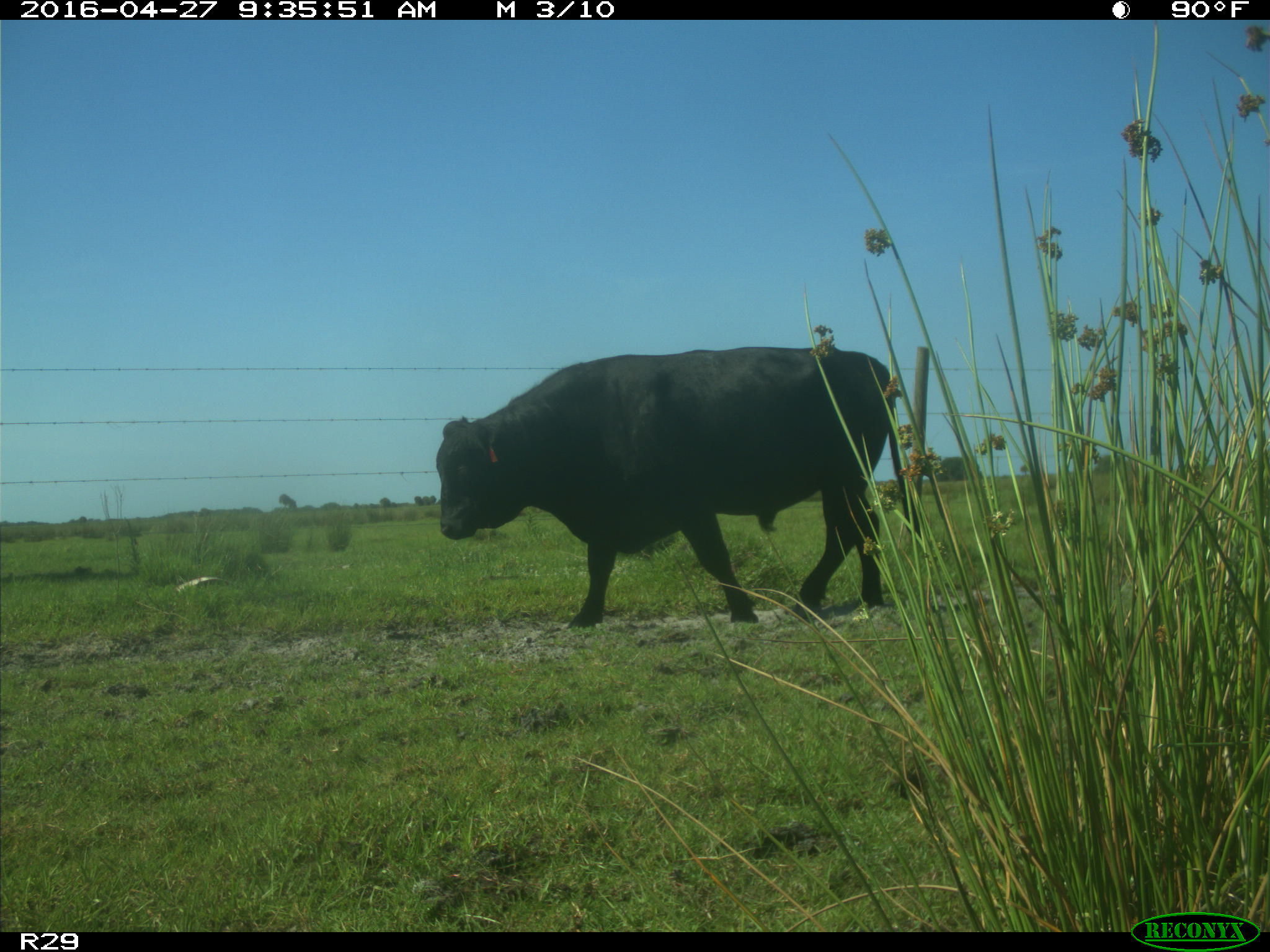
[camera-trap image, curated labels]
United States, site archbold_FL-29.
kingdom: Animalia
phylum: Chordata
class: Mammalia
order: Artiodactyla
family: Bovidae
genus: Bos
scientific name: Bos taurus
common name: domestic cow